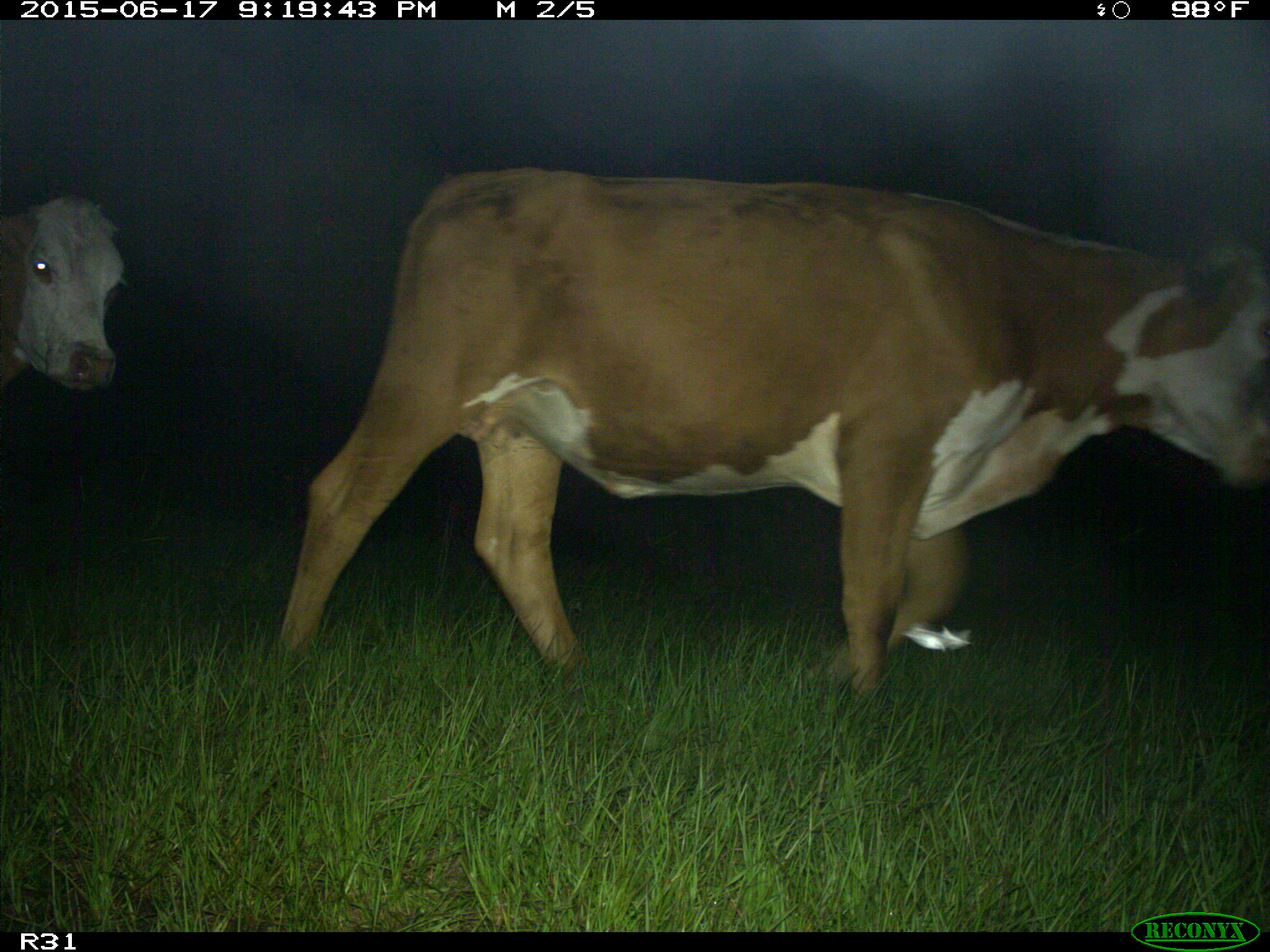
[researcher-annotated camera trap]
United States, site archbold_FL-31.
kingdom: Animalia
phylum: Chordata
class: Mammalia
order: Artiodactyla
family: Bovidae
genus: Bos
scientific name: Bos taurus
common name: domestic cow